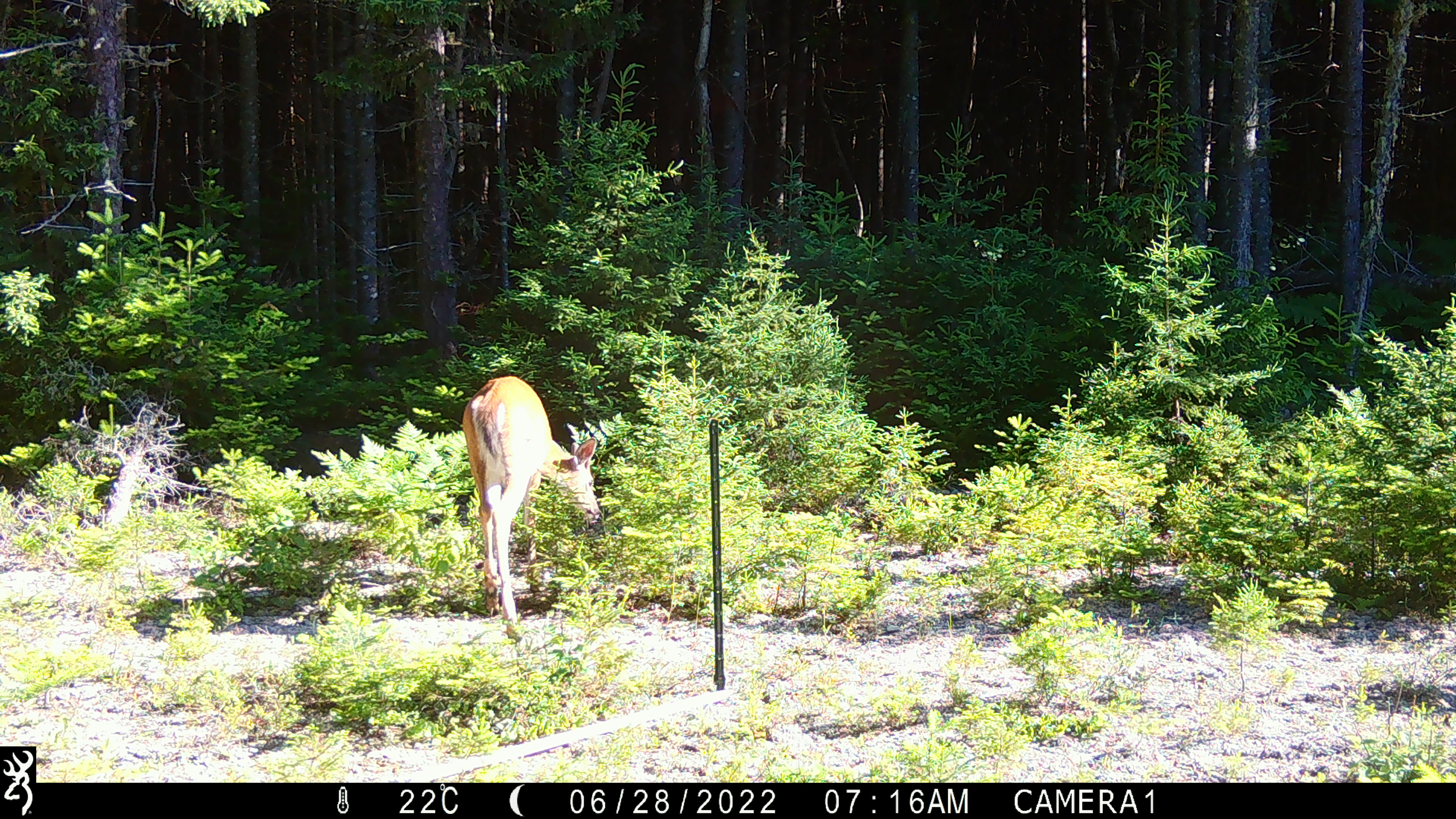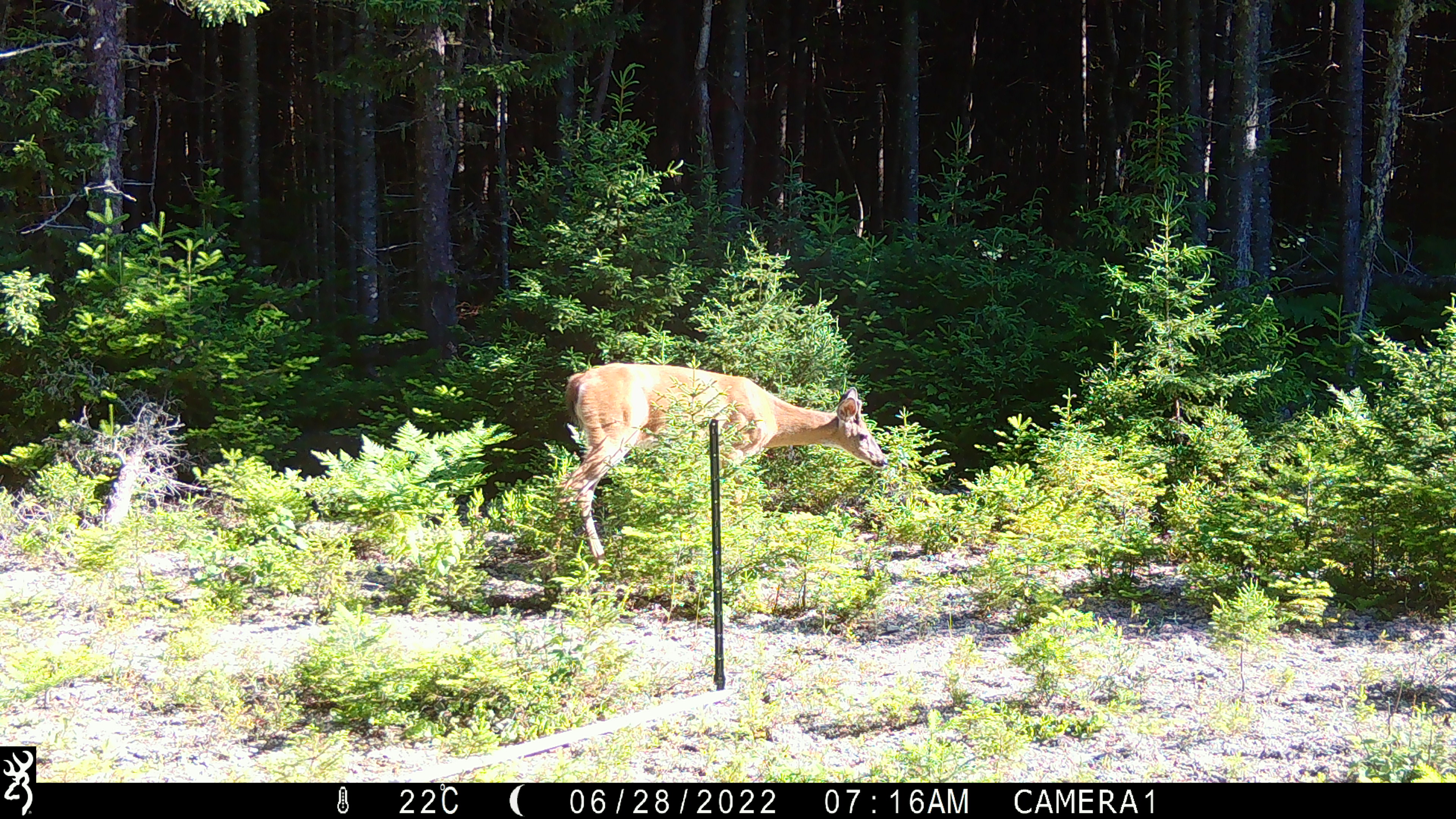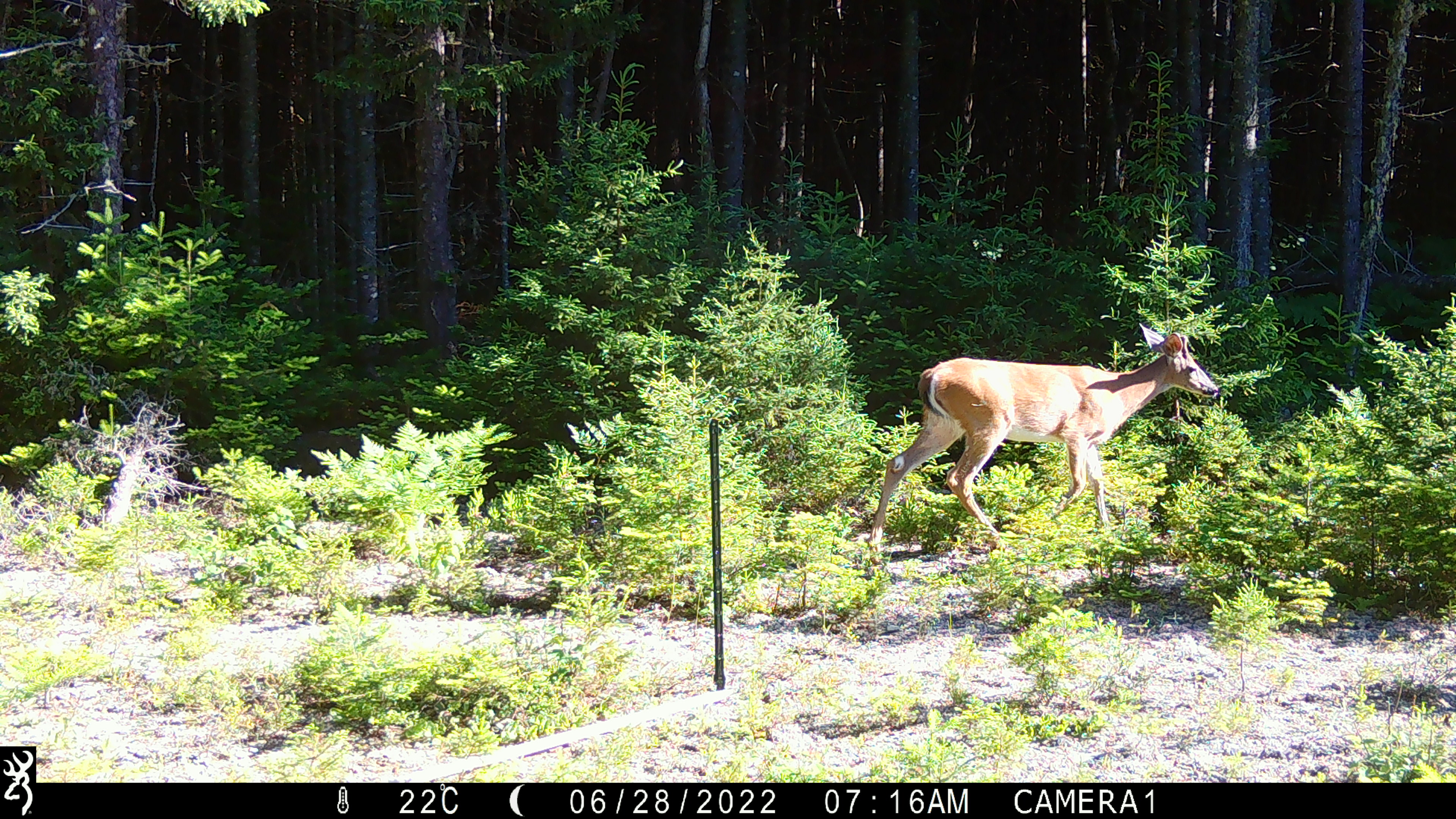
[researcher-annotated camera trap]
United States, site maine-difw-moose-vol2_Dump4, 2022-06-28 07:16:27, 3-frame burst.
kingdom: Animalia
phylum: Chordata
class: Mammalia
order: Artiodactyla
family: Cervidae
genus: Odocoileus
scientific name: Odocoileus virginianus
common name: white-tailed deer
White-tailed deer (Odocoileus virginianus).